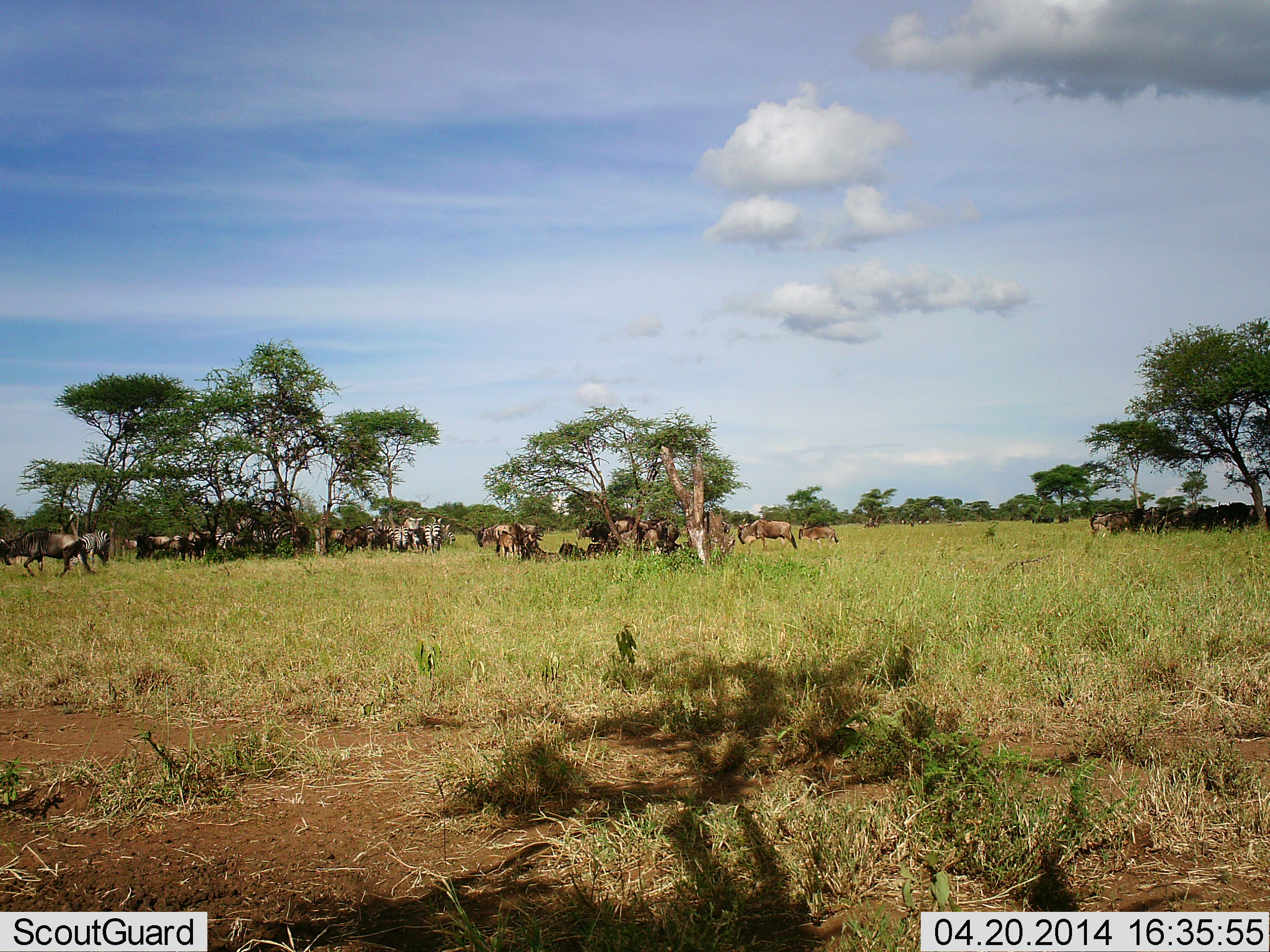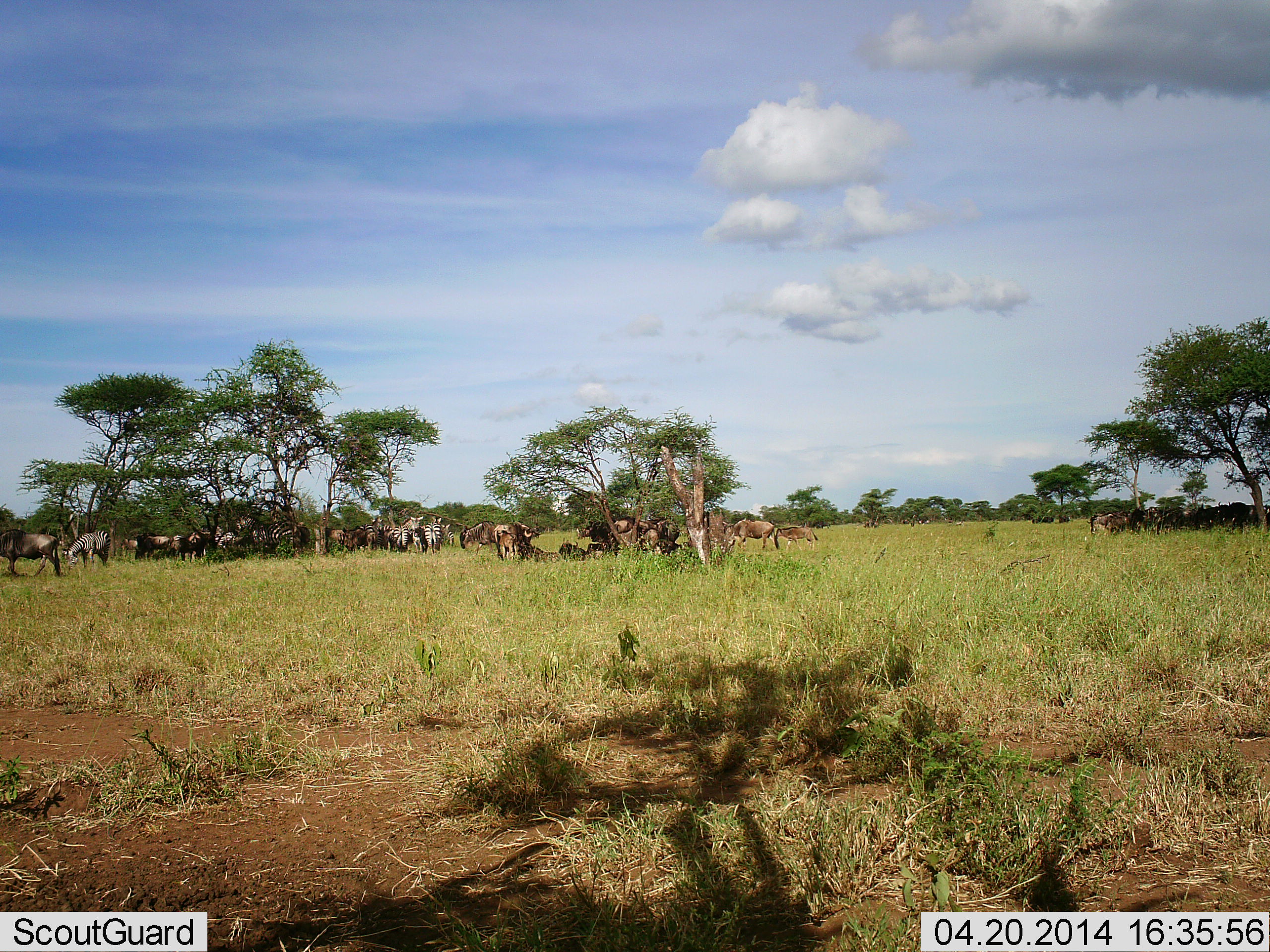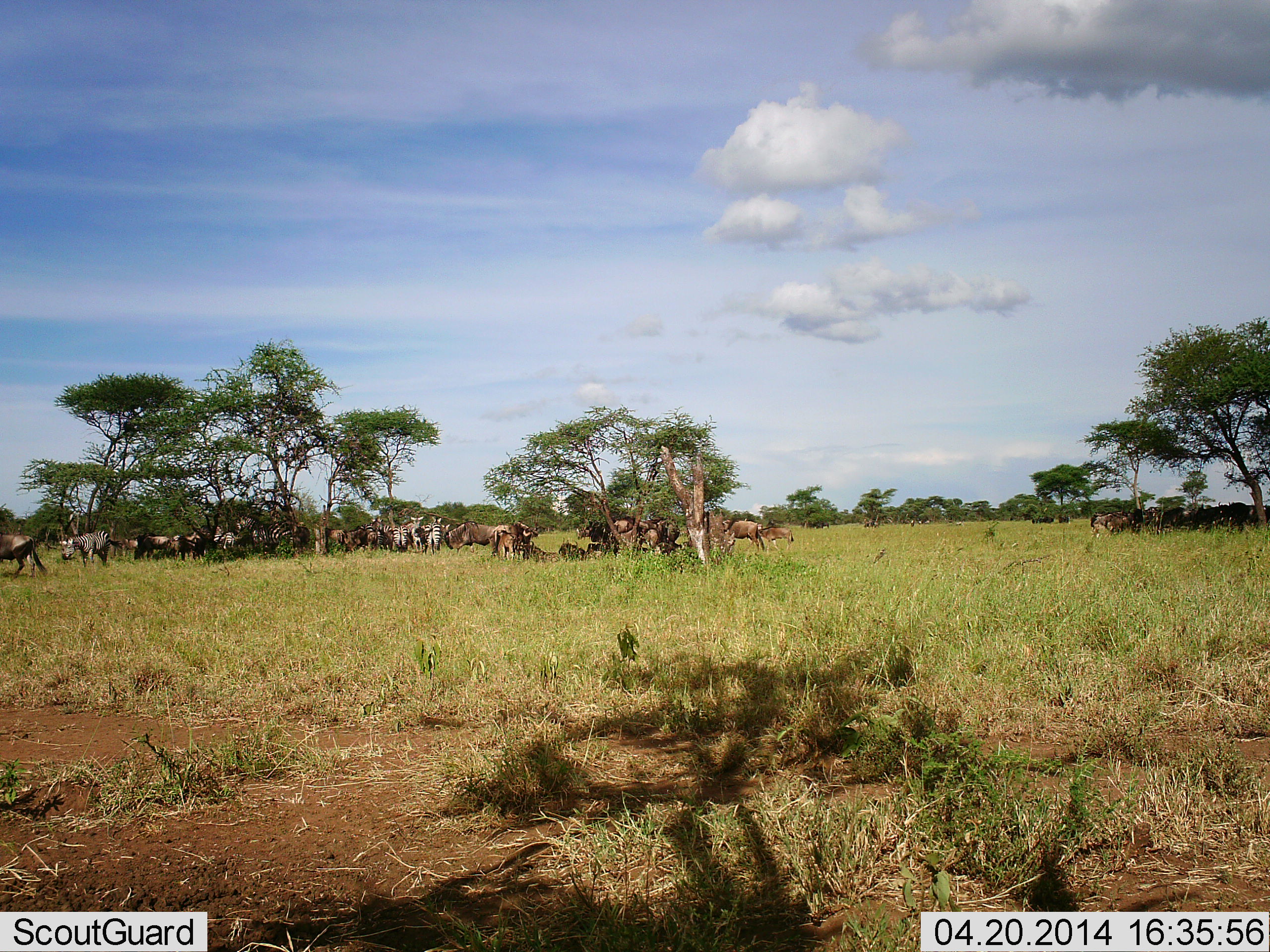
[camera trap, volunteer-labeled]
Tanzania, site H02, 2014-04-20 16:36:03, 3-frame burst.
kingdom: Animalia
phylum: Chordata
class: Mammalia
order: Artiodactyla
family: Bovidae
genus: Connochaetes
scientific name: Connochaetes taurinus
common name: blue wildebeest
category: wildebeest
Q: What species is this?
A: Wildebeest (blue wildebeest) (Connochaetes taurinus).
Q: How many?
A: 11-50.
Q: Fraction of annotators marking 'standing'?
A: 67%.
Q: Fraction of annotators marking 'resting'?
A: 47%.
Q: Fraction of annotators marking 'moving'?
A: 53%.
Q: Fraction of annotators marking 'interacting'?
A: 13%.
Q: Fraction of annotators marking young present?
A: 0%.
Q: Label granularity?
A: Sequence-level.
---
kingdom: Animalia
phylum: Chordata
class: Mammalia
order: Perissodactyla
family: Equidae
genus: Equus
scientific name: Equus quagga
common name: plains zebra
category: zebra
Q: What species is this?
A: Zebra (plains zebra) (Equus quagga).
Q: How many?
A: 4.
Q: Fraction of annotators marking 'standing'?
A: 80%.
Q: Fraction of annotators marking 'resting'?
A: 0%.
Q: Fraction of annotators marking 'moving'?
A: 0%.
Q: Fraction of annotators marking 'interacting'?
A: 0%.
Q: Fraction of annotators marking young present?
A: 0%.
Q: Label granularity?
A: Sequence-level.